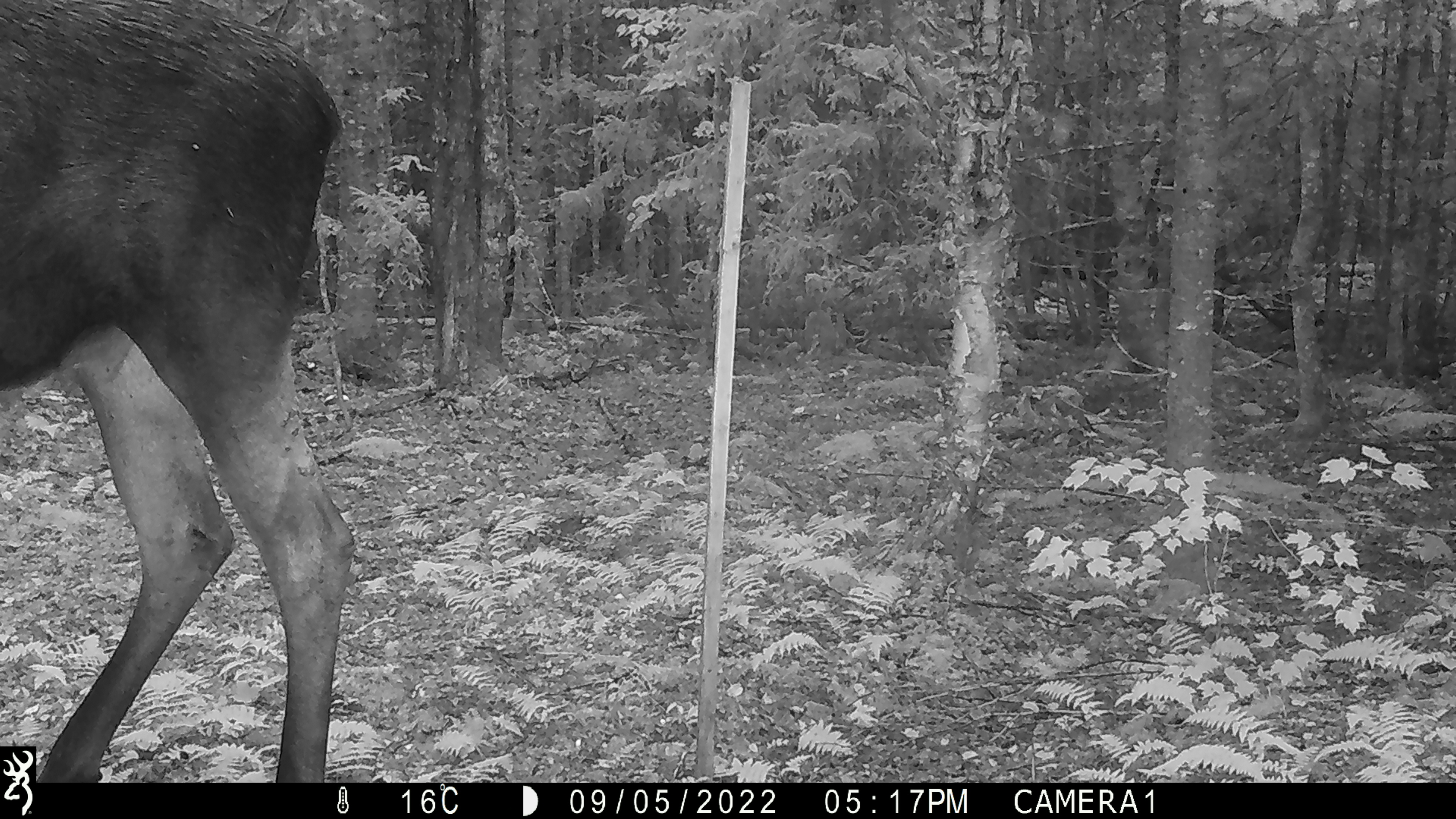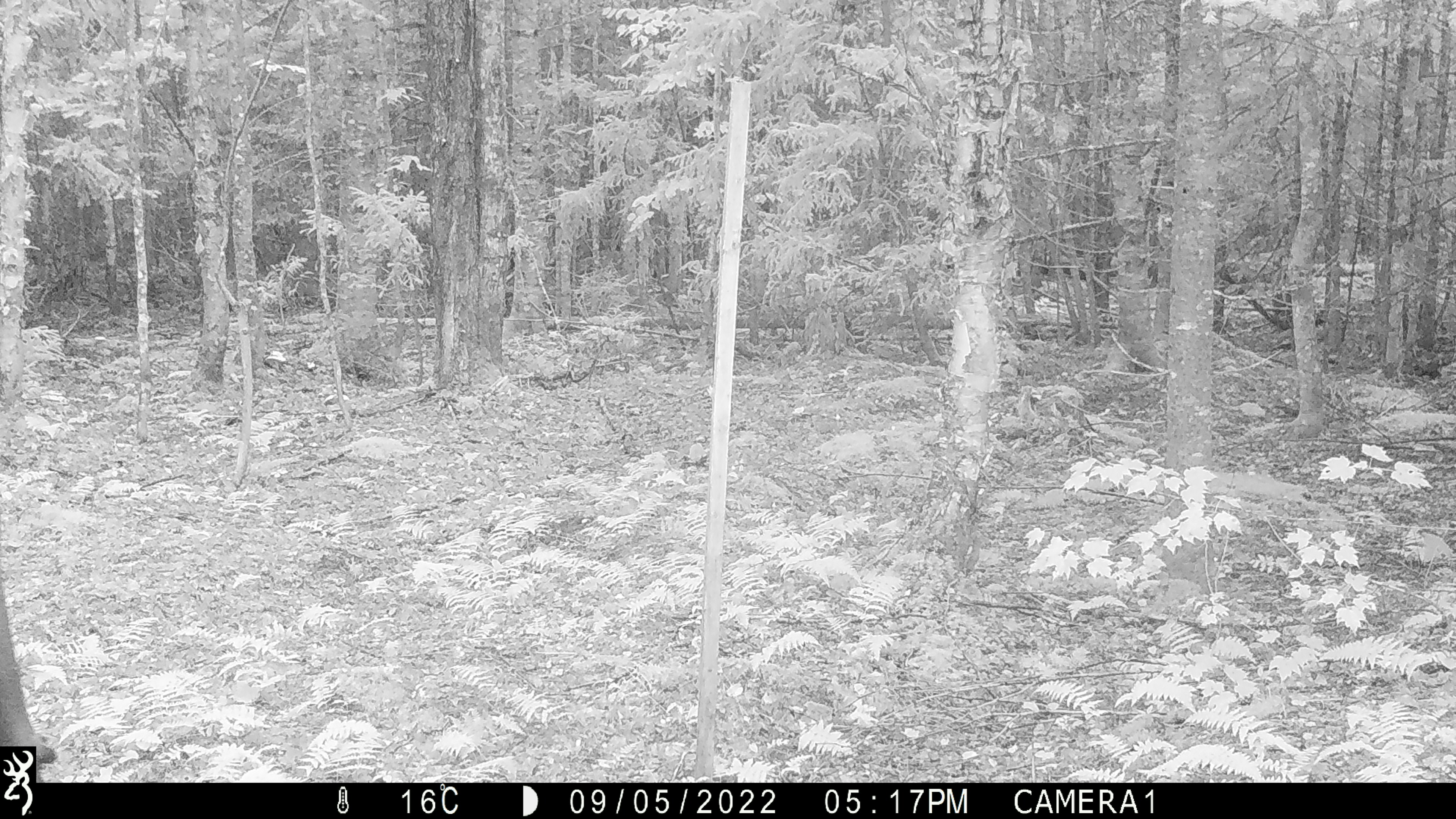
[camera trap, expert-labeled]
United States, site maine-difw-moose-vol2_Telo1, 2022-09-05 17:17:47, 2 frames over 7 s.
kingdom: Animalia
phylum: Chordata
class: Mammalia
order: Artiodactyla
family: Cervidae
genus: Alces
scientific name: Alces alces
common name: moose